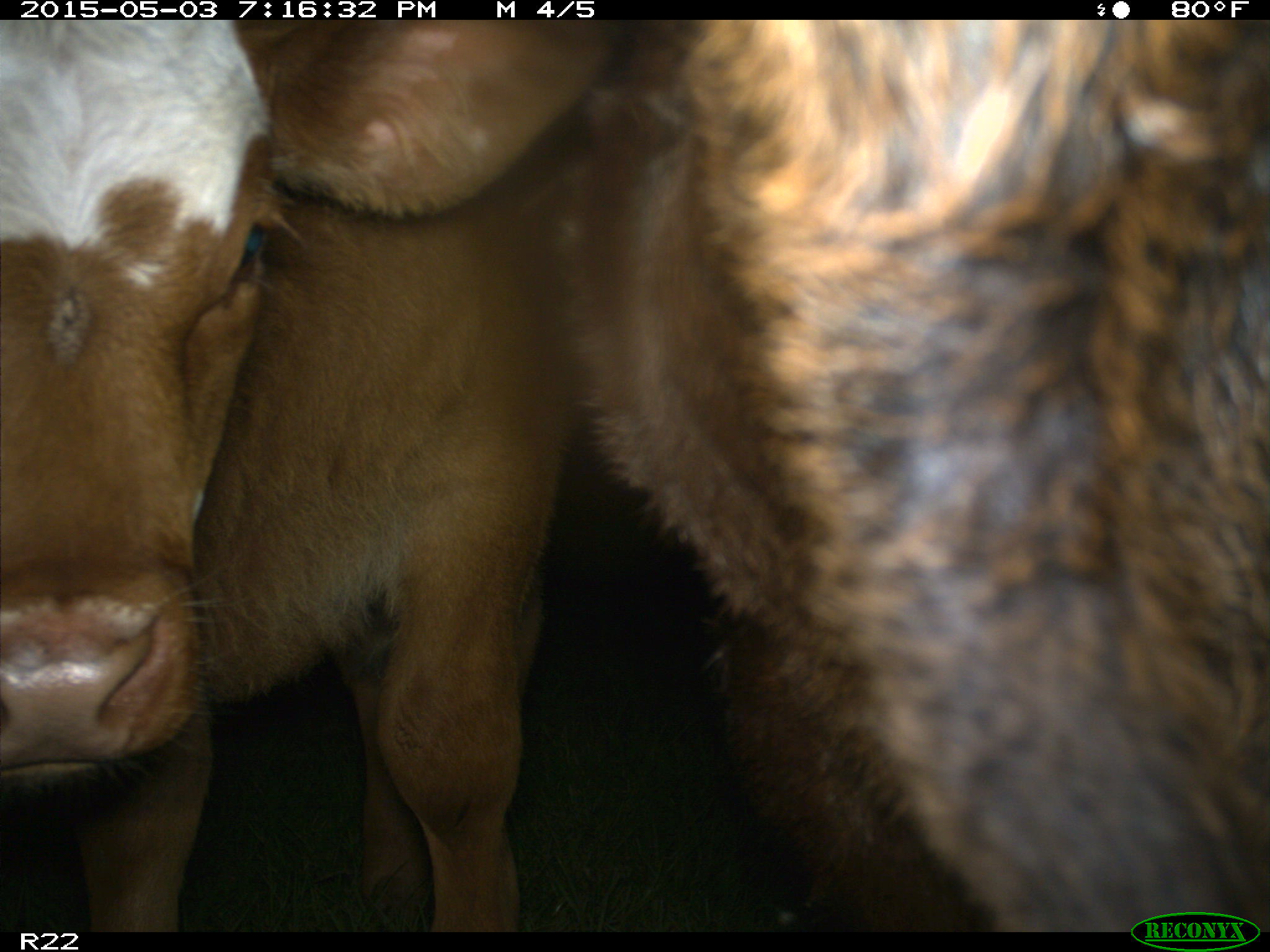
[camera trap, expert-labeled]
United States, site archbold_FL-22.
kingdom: Animalia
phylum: Chordata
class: Mammalia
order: Artiodactyla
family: Bovidae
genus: Bos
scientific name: Bos taurus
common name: domestic cow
Bos taurus (domestic cow).